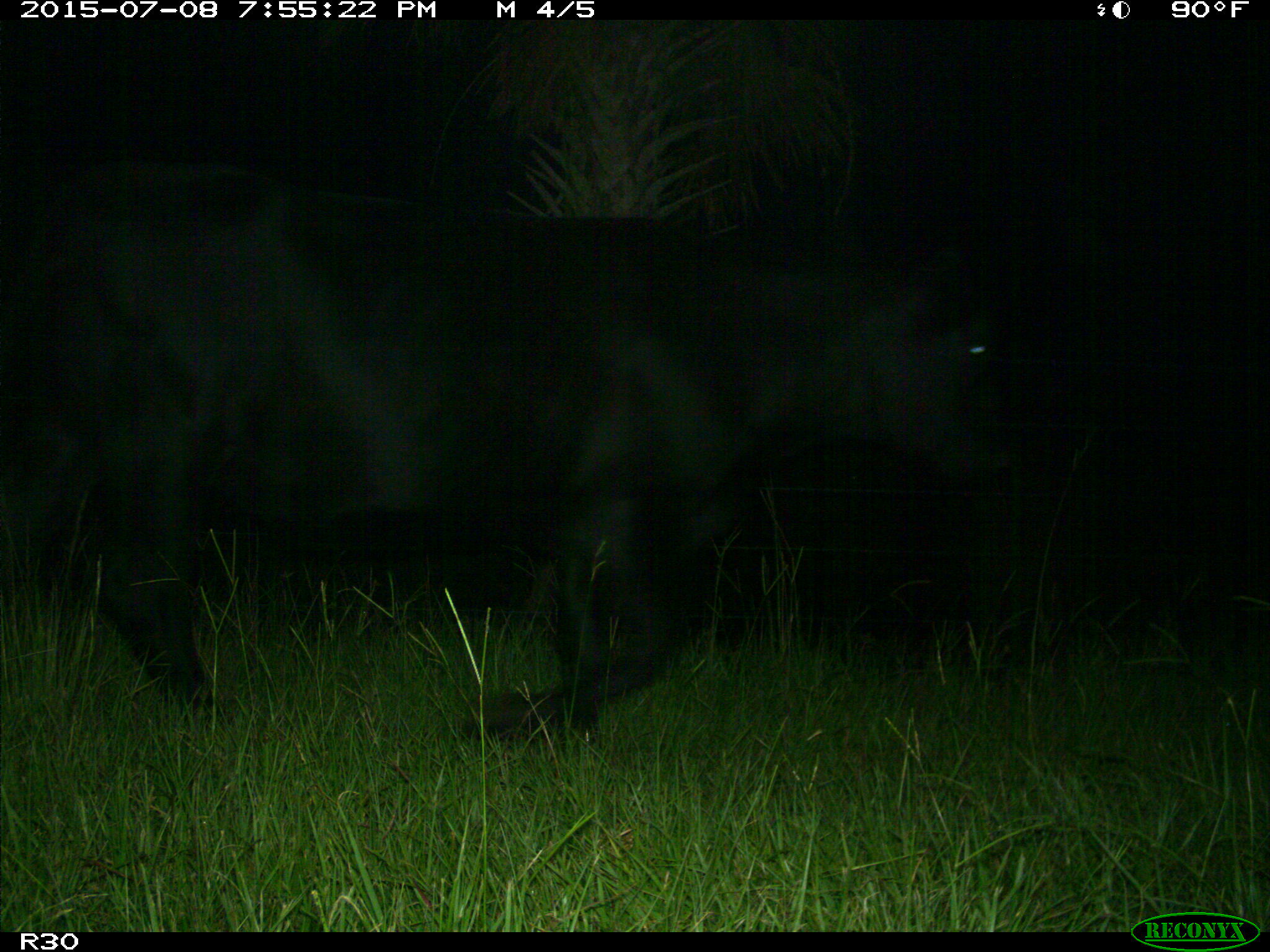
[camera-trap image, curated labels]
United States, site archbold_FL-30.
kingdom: Animalia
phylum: Chordata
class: Mammalia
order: Artiodactyla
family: Bovidae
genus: Bos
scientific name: Bos taurus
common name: domestic cow